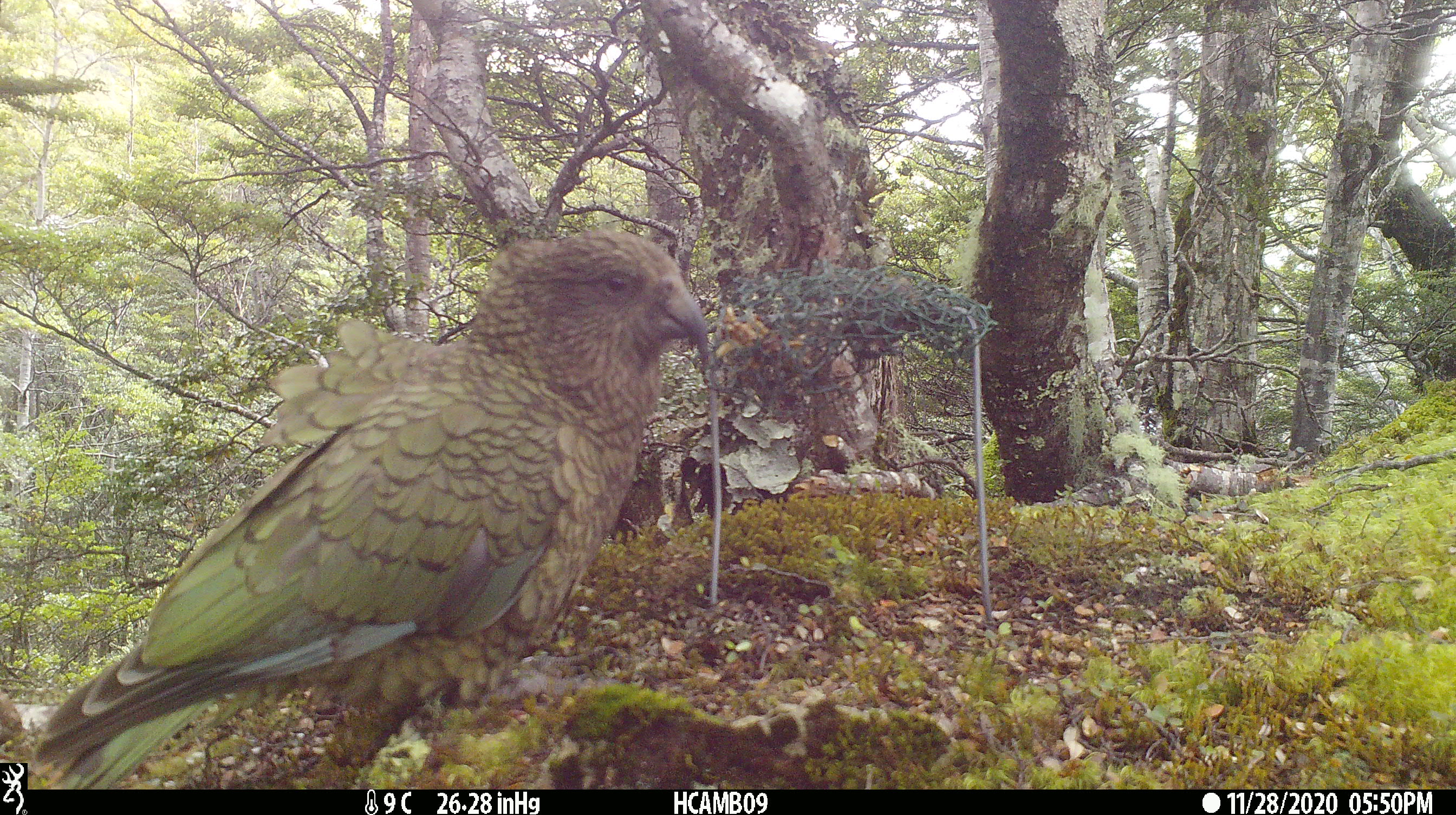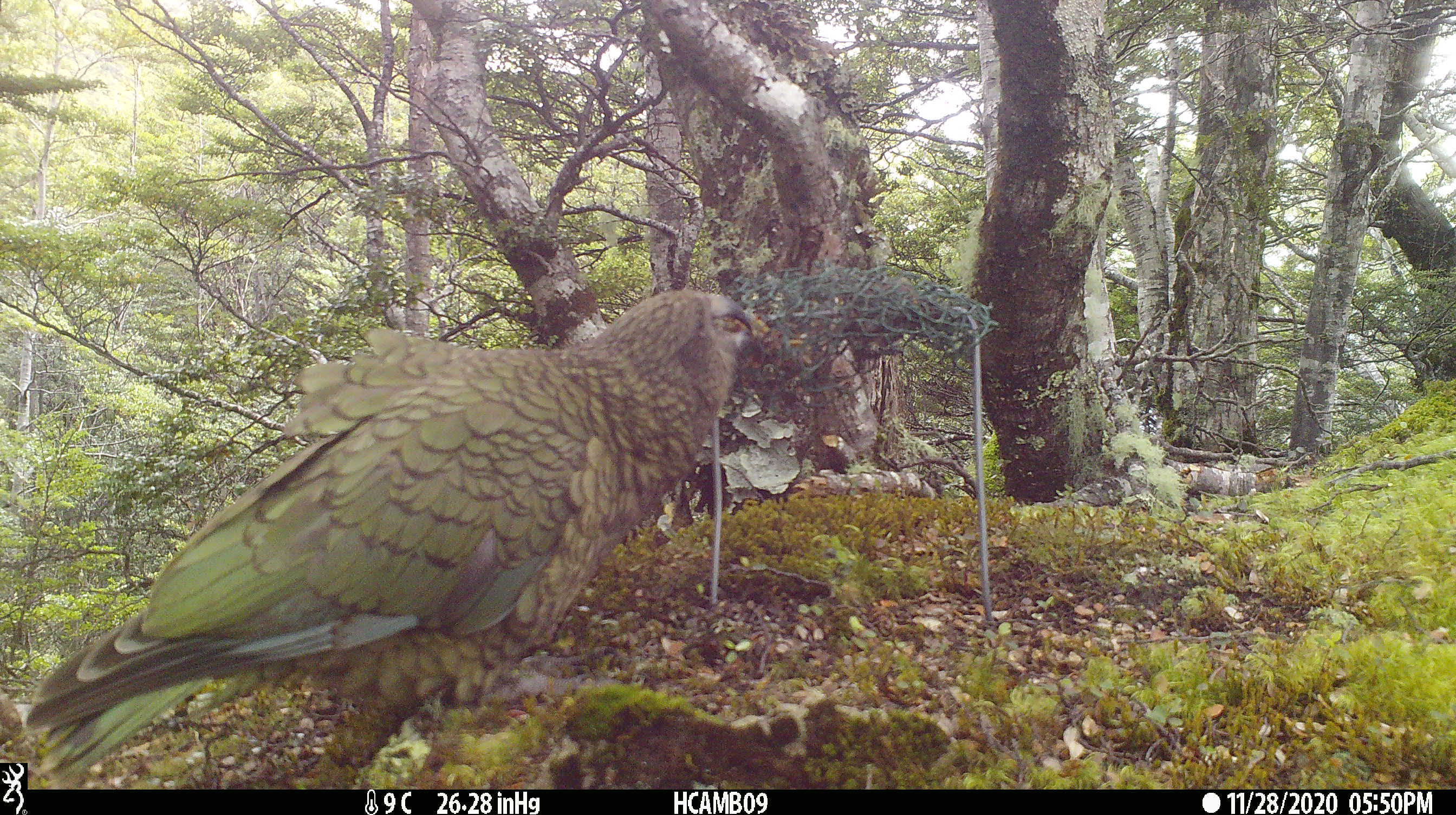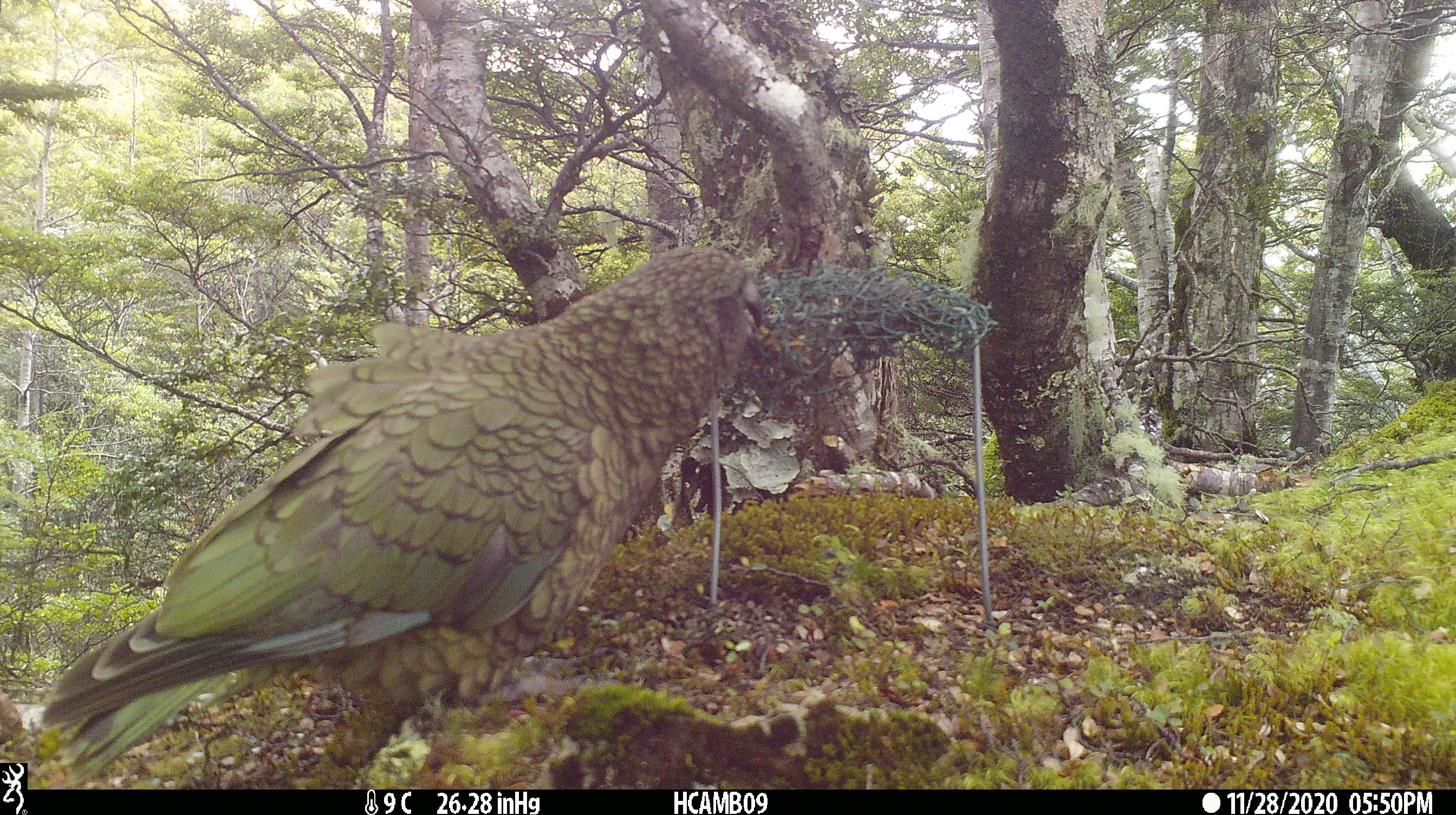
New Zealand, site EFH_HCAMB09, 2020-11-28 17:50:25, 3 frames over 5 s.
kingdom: Animalia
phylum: Chordata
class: Aves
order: Psittaciformes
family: Strigopidae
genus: Nestor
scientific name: Nestor notabilis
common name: kea